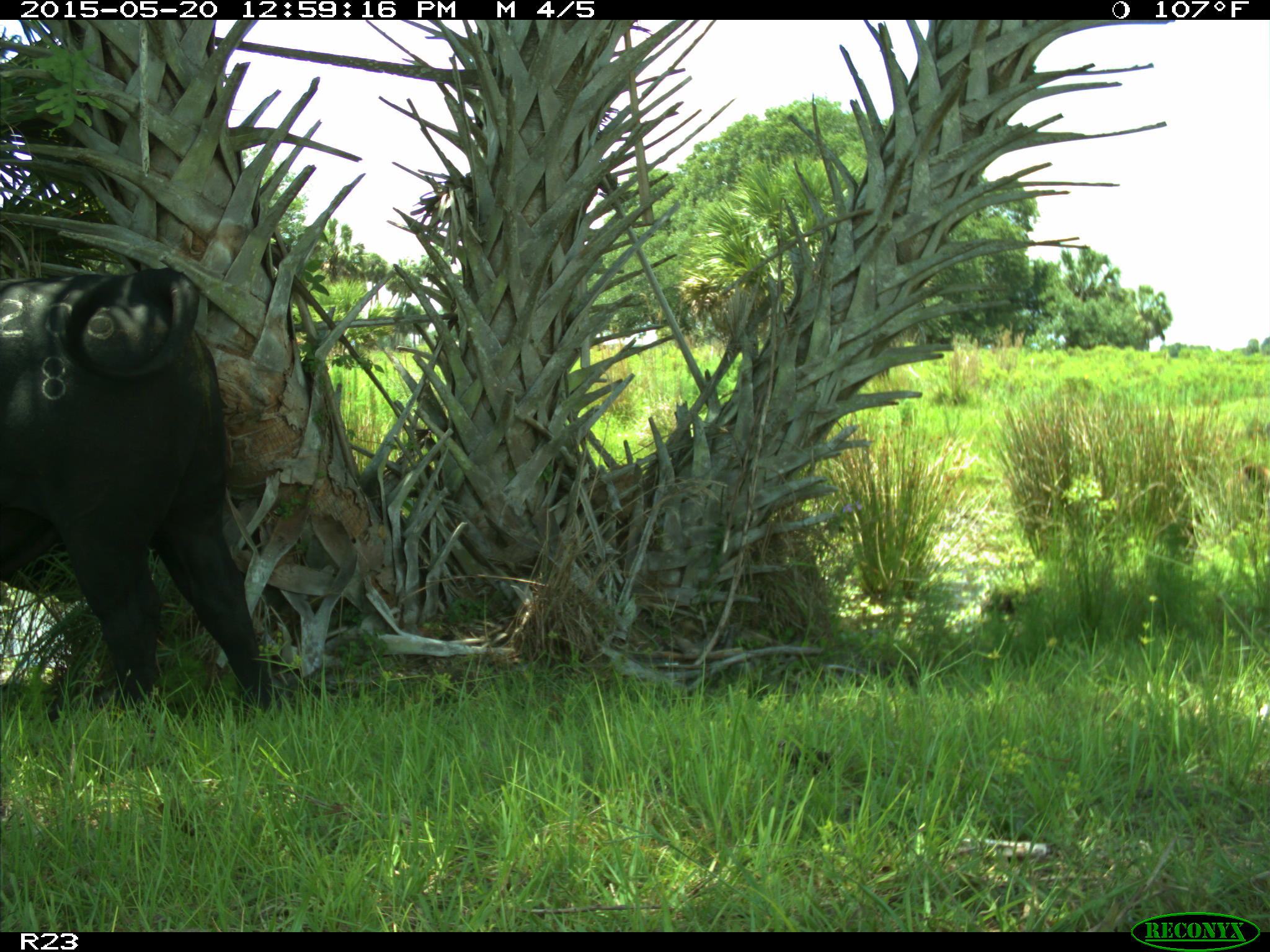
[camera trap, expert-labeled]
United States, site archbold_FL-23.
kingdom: Animalia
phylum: Chordata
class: Mammalia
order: Artiodactyla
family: Bovidae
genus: Bos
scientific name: Bos taurus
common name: domestic cow